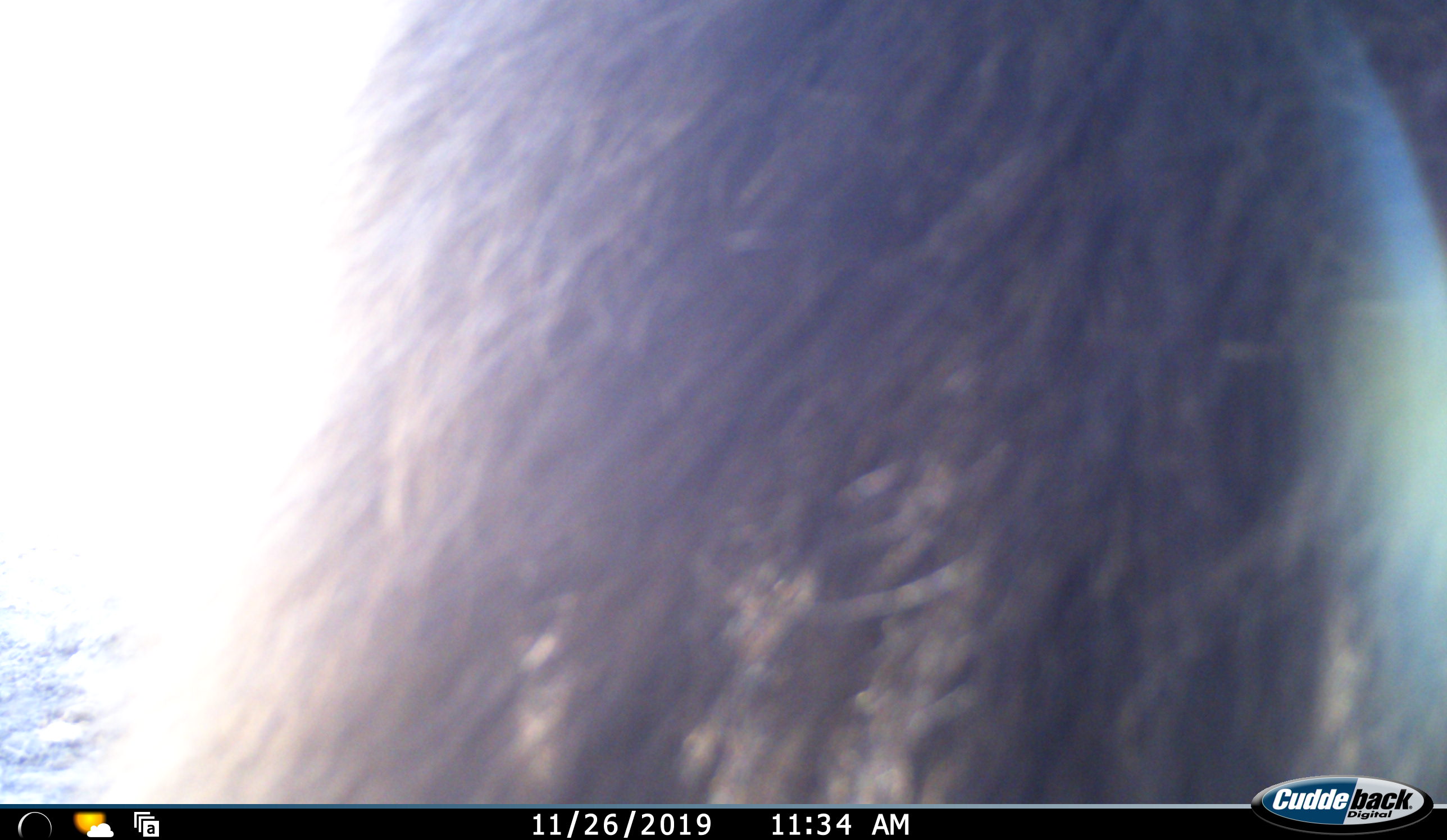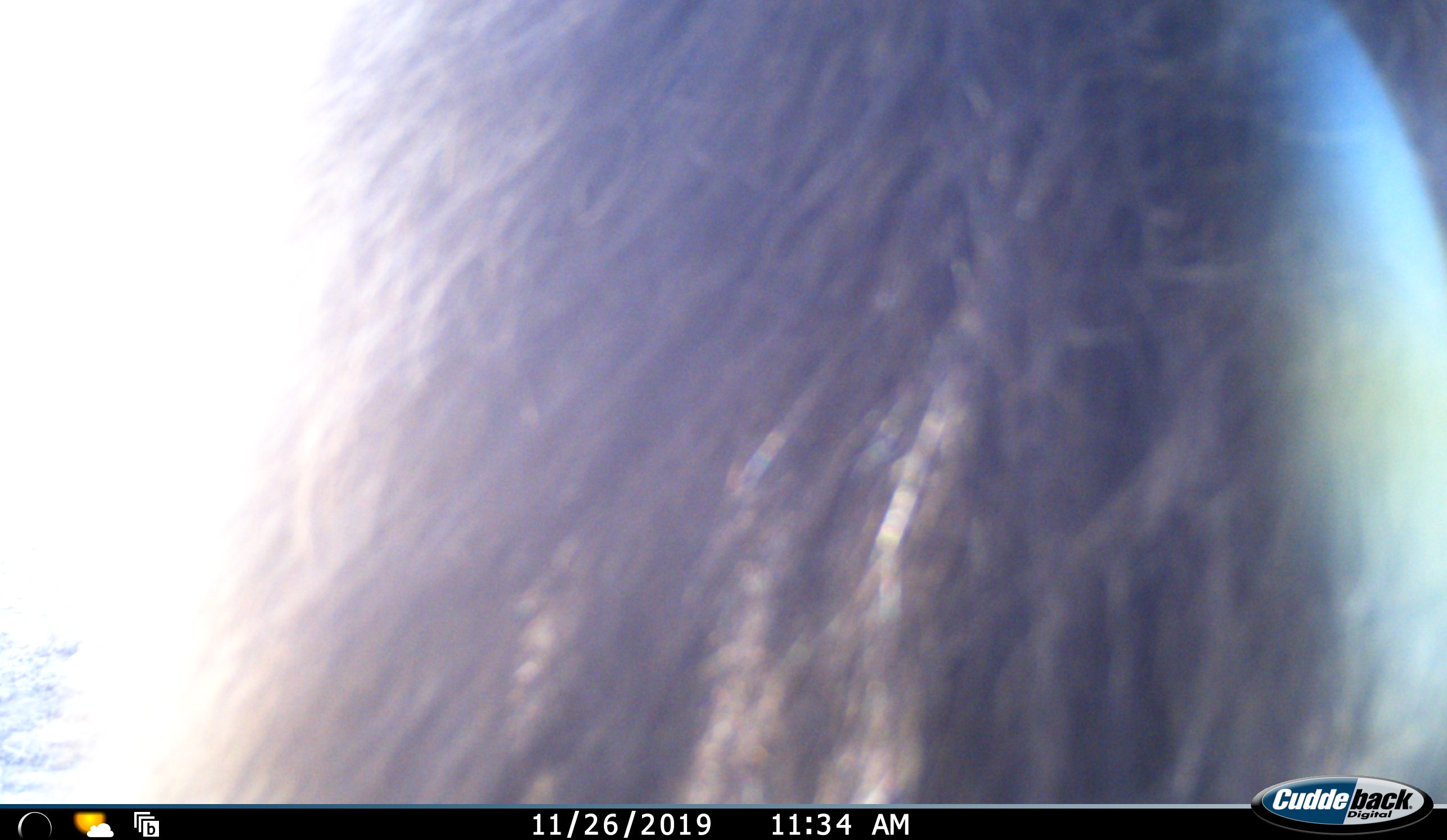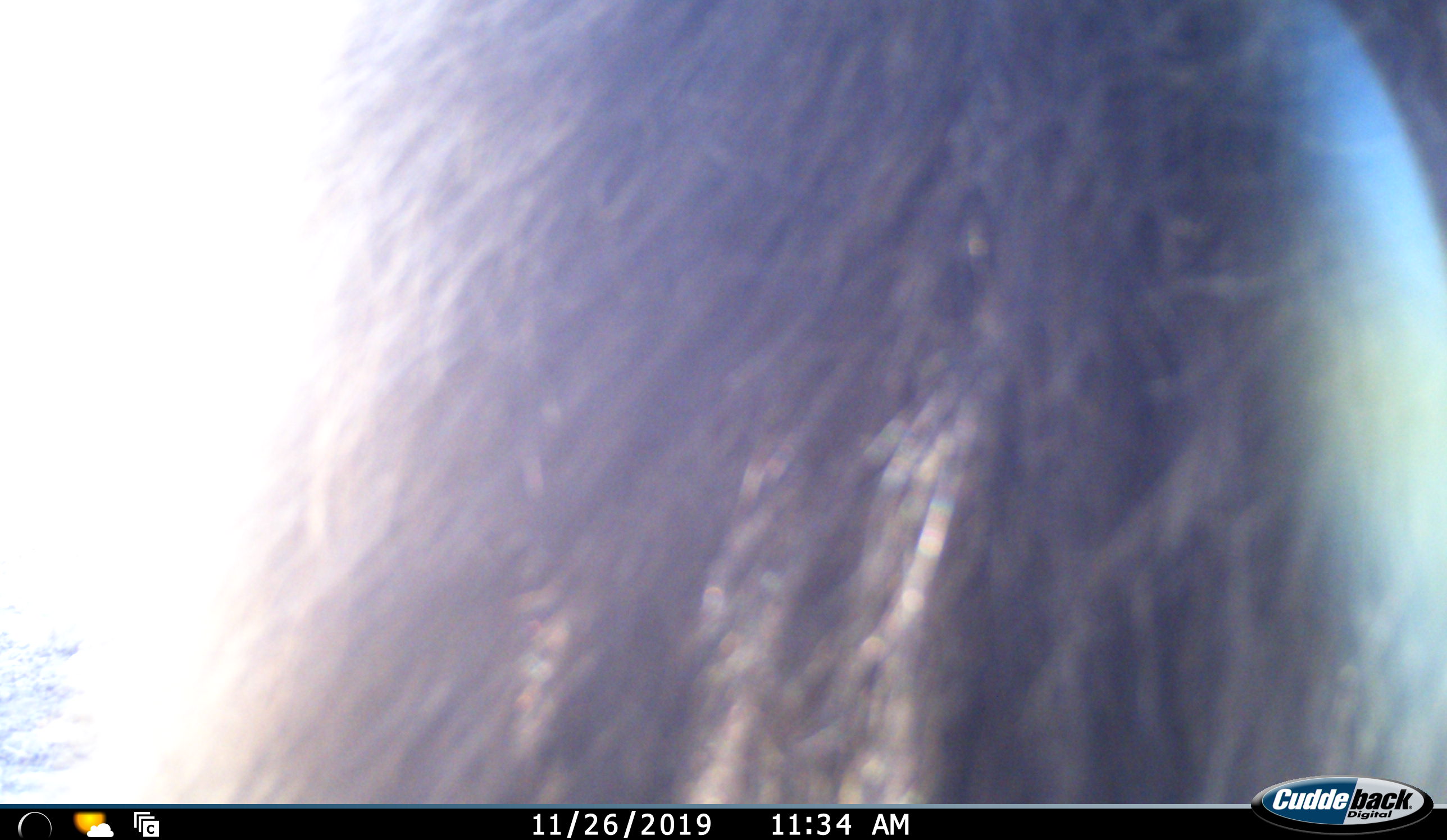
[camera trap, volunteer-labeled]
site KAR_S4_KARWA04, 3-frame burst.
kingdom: Animalia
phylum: Chordata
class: Mammalia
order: Primates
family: Cercopithecidae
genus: Papio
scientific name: Papio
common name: baboon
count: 1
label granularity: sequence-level